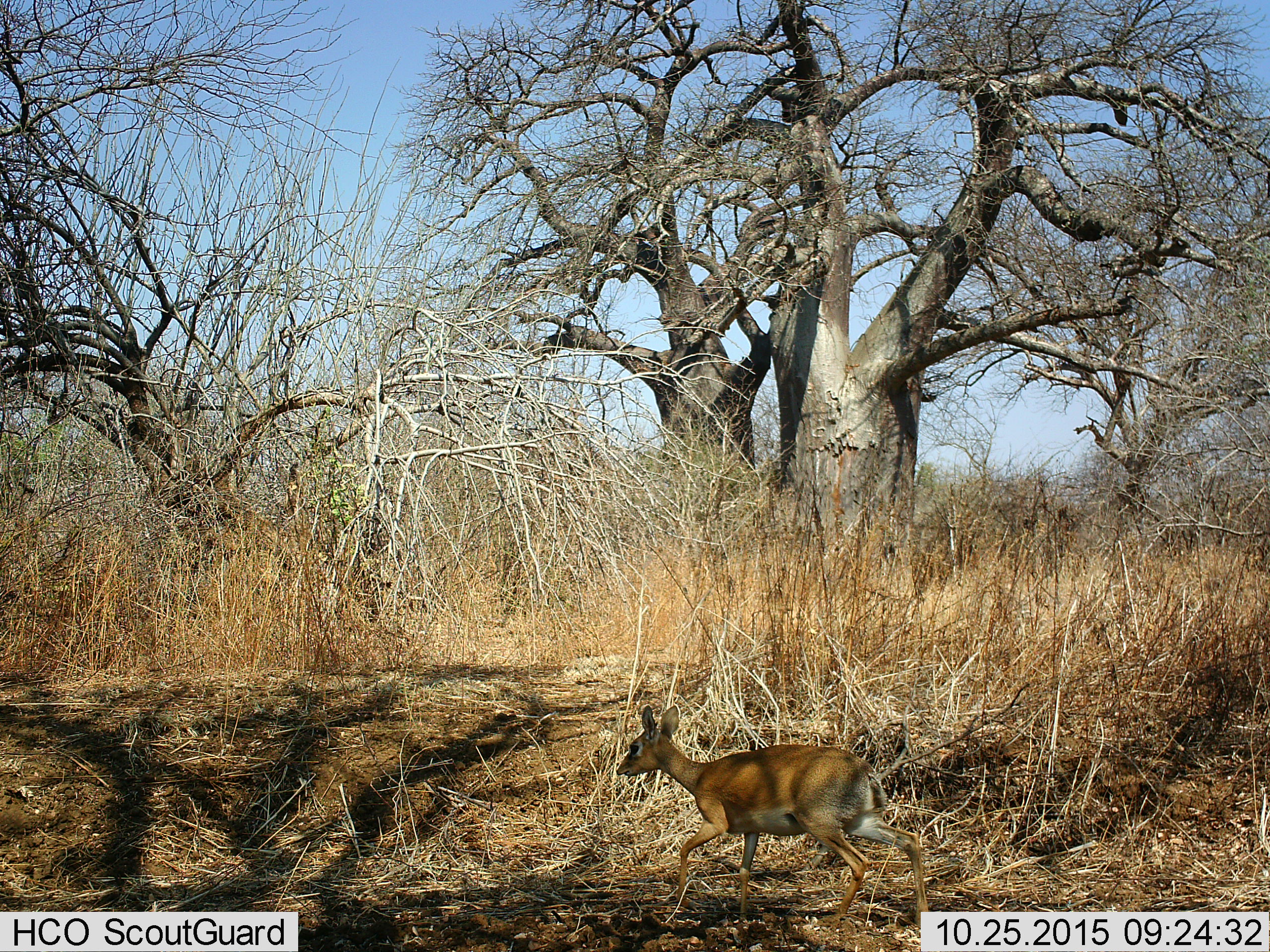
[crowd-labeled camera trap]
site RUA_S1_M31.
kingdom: Animalia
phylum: Chordata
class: Mammalia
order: Artiodactyla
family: Bovidae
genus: Madoqua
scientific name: Madoqua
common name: dik-dik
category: dikdik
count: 1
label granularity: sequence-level